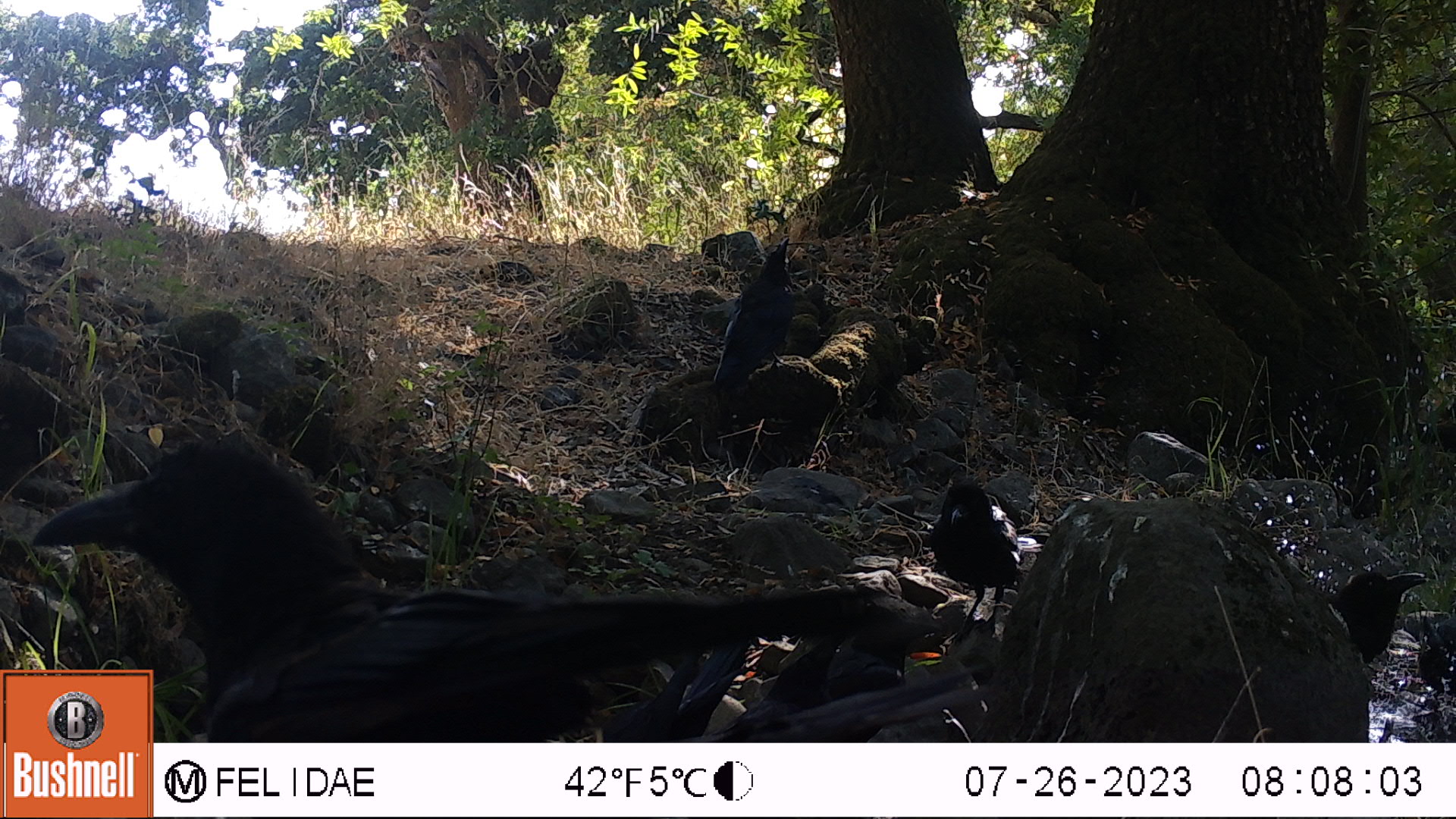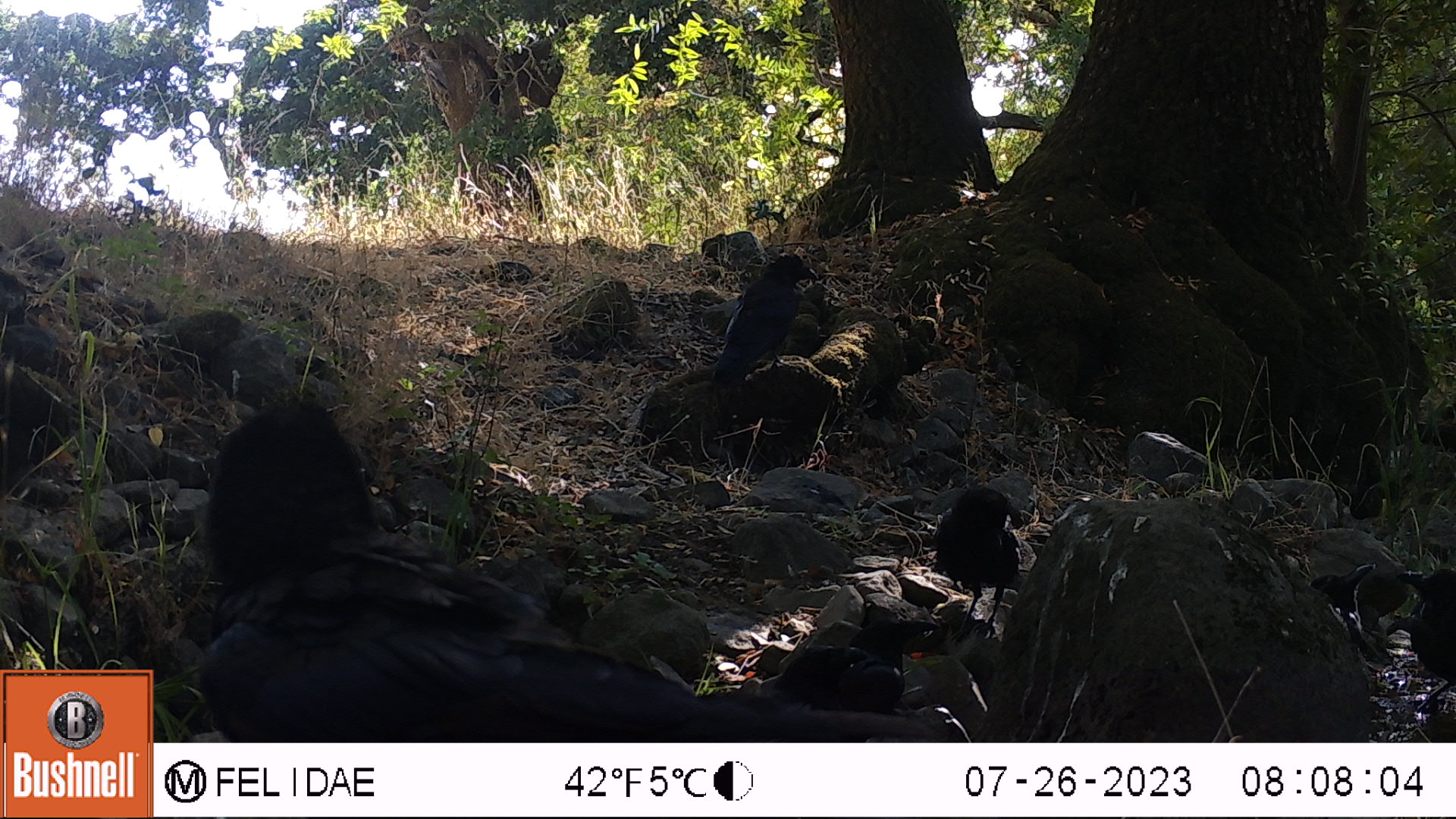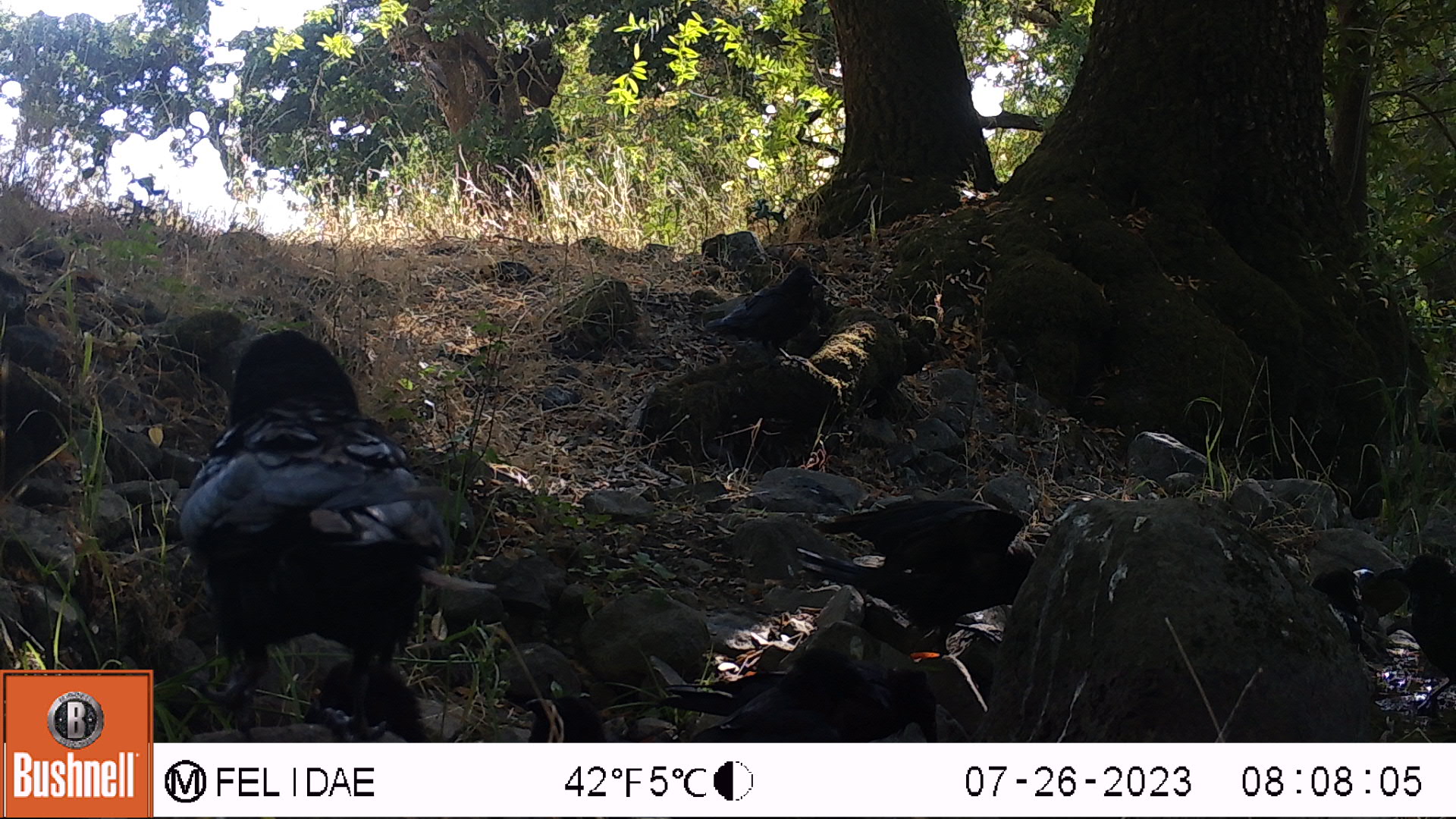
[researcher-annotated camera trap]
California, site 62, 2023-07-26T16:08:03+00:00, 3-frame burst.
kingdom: Animalia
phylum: Chordata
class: Aves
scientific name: Aves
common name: bird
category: unknown bird